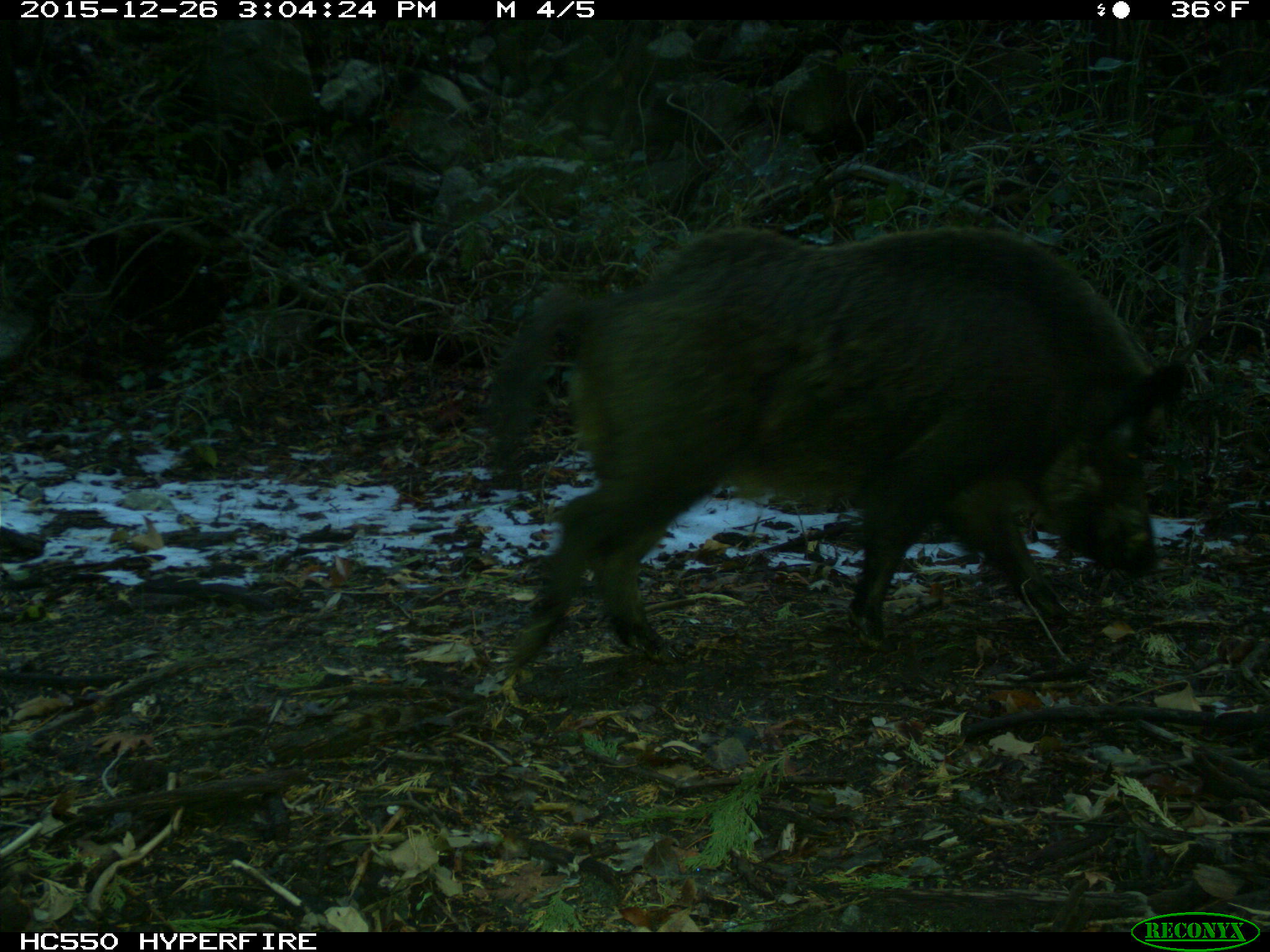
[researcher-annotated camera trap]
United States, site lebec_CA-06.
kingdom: Animalia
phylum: Chordata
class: Mammalia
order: Artiodactyla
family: Suidae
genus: Sus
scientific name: Sus scrofa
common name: wild boar